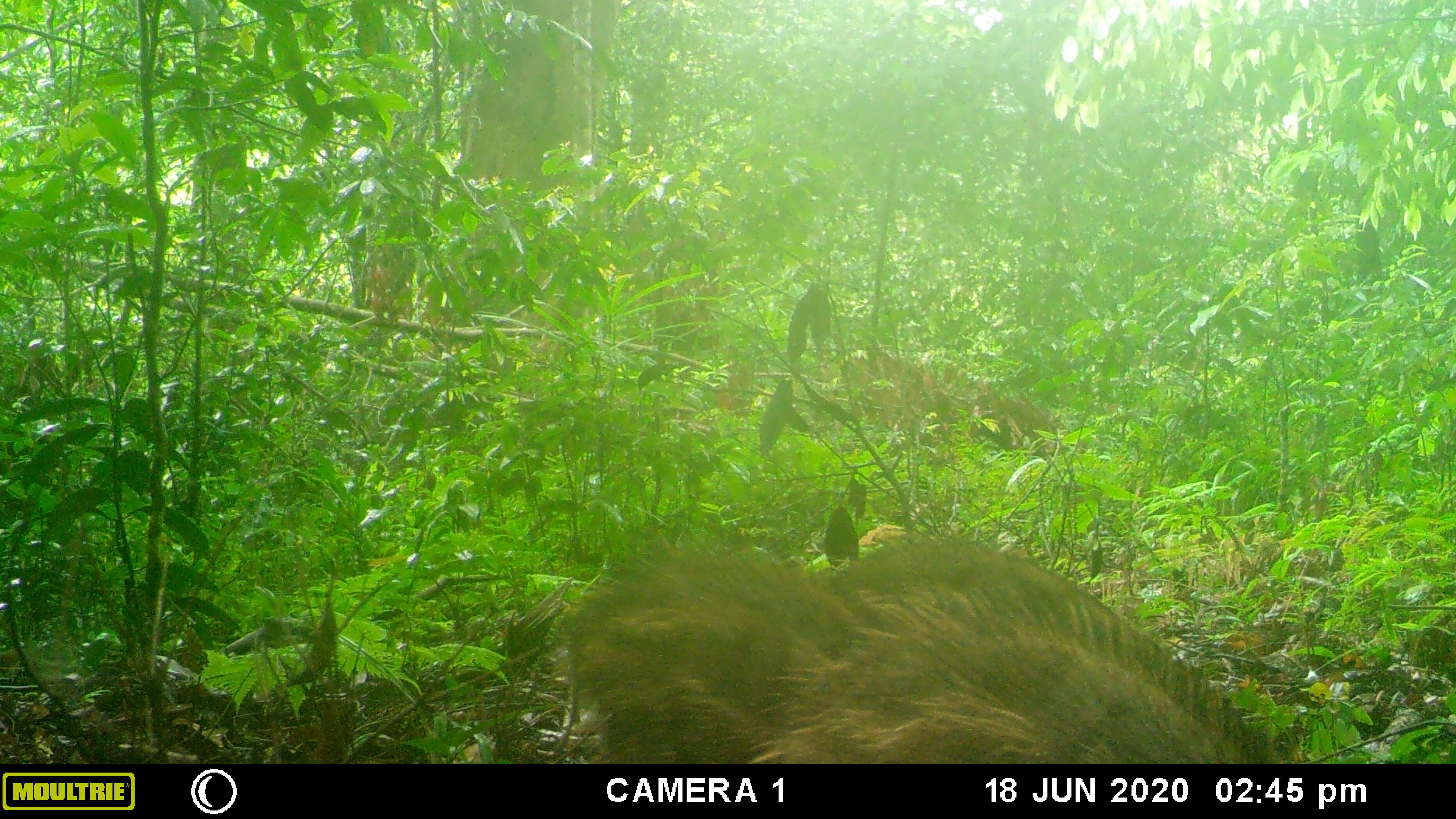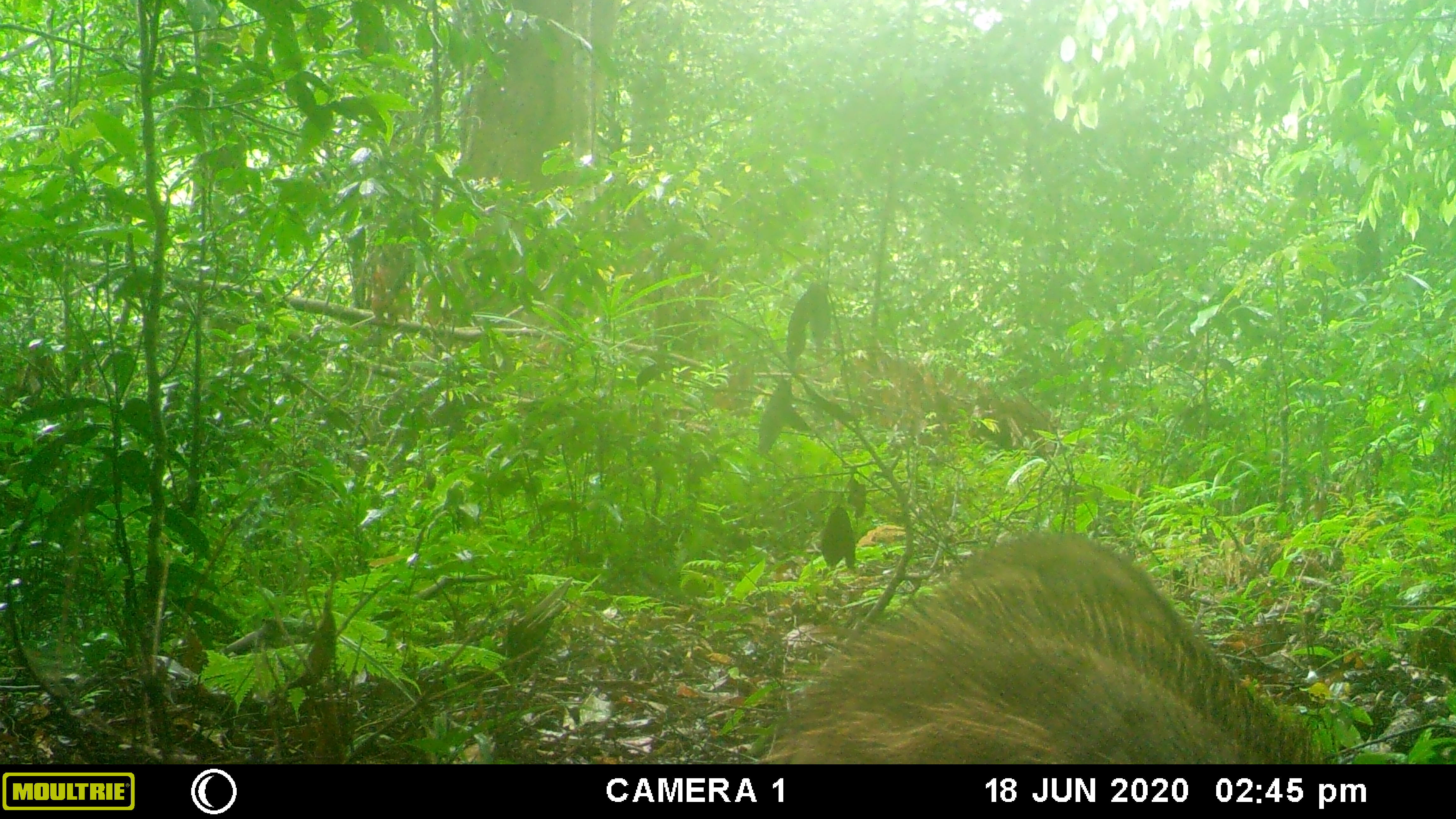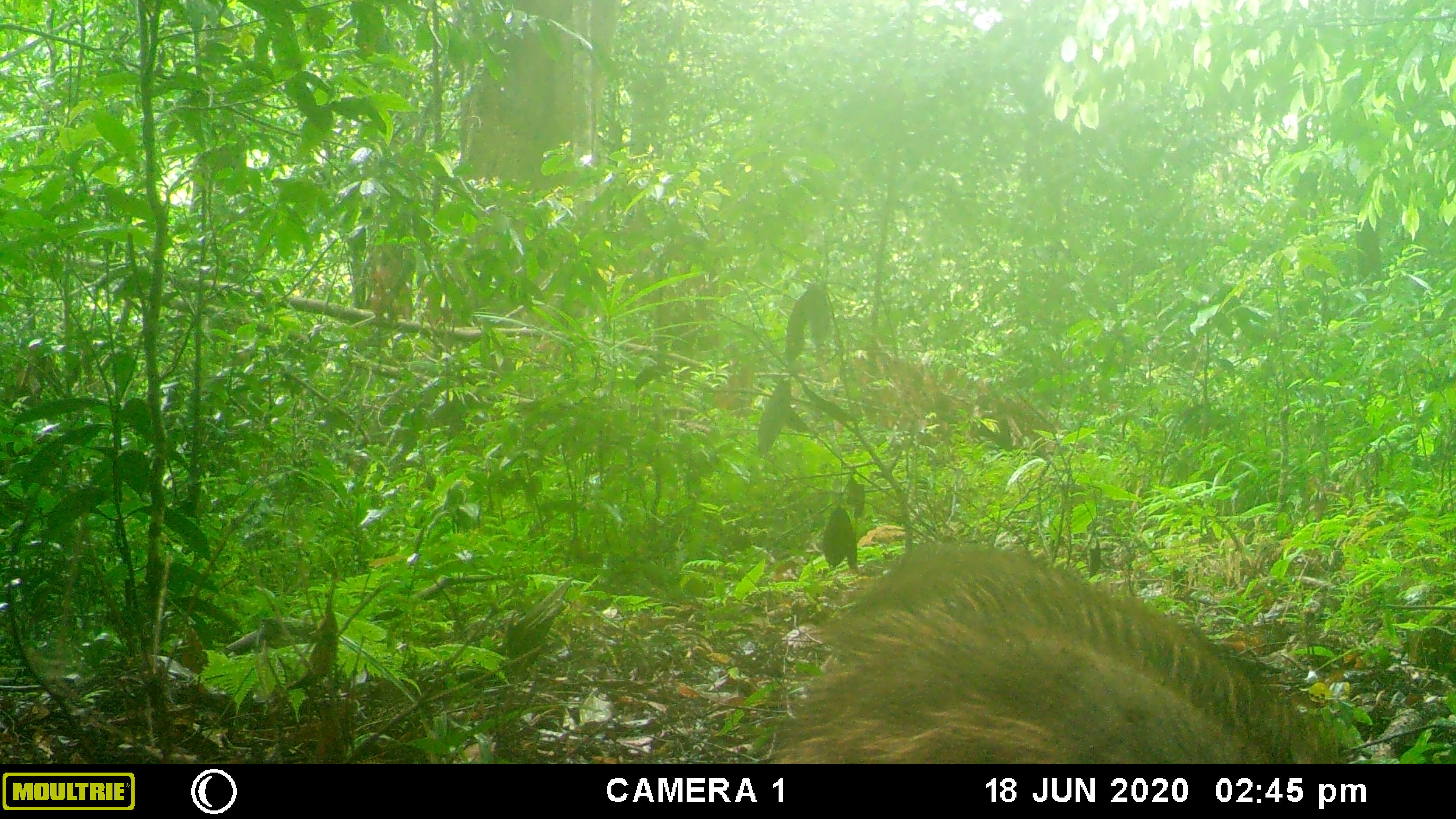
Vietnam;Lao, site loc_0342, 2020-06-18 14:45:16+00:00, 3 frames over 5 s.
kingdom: Animalia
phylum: Chordata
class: Mammalia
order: Artiodactyla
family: Suidae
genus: Sus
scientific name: Sus scrofa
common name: eurasian wild pig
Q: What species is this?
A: Eurasian wild pig (Sus scrofa).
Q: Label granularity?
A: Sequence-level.